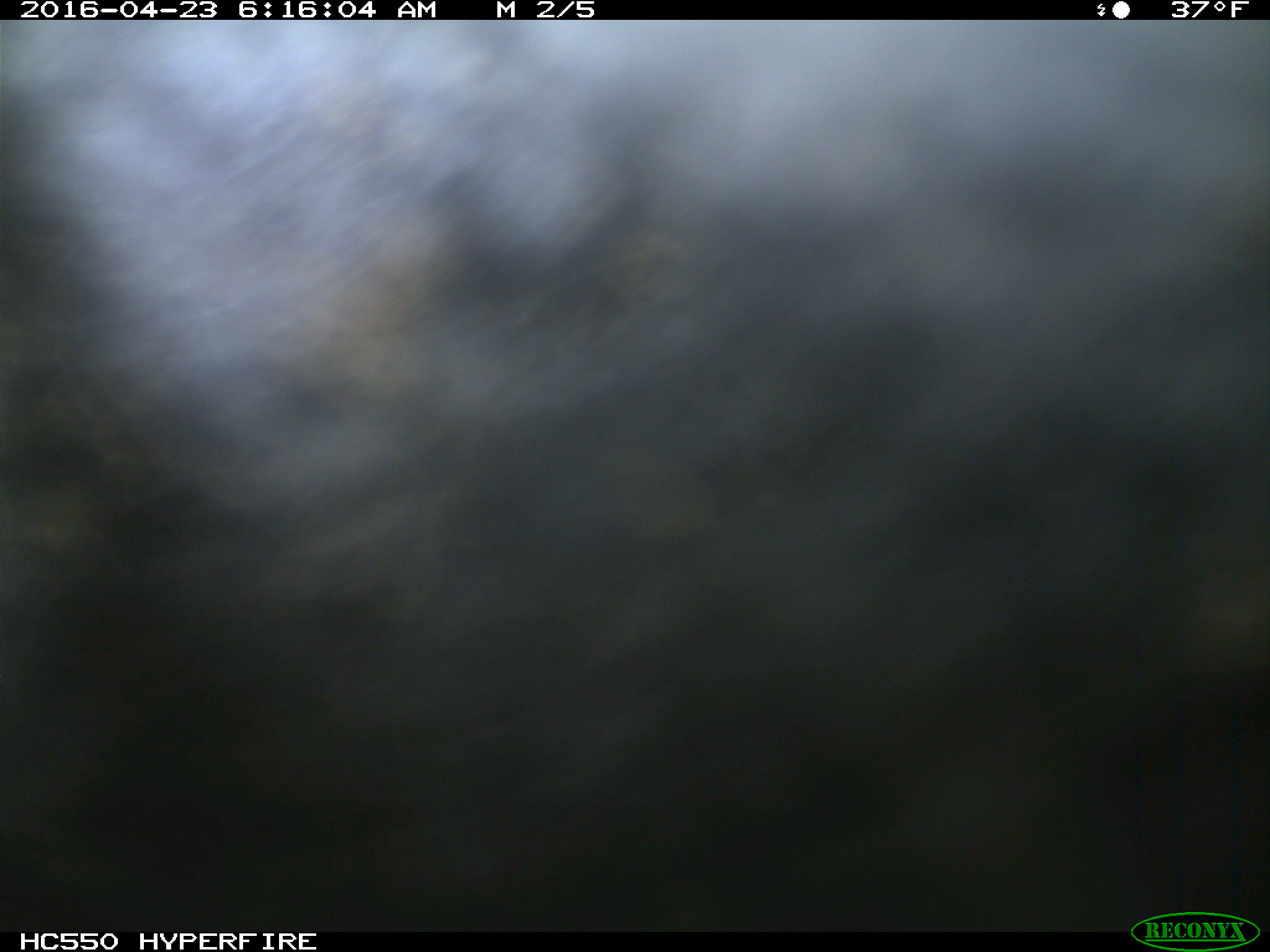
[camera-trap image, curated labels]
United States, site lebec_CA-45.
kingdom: Animalia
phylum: Chordata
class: Mammalia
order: Artiodactyla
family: Bovidae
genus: Bos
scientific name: Bos taurus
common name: domestic cow